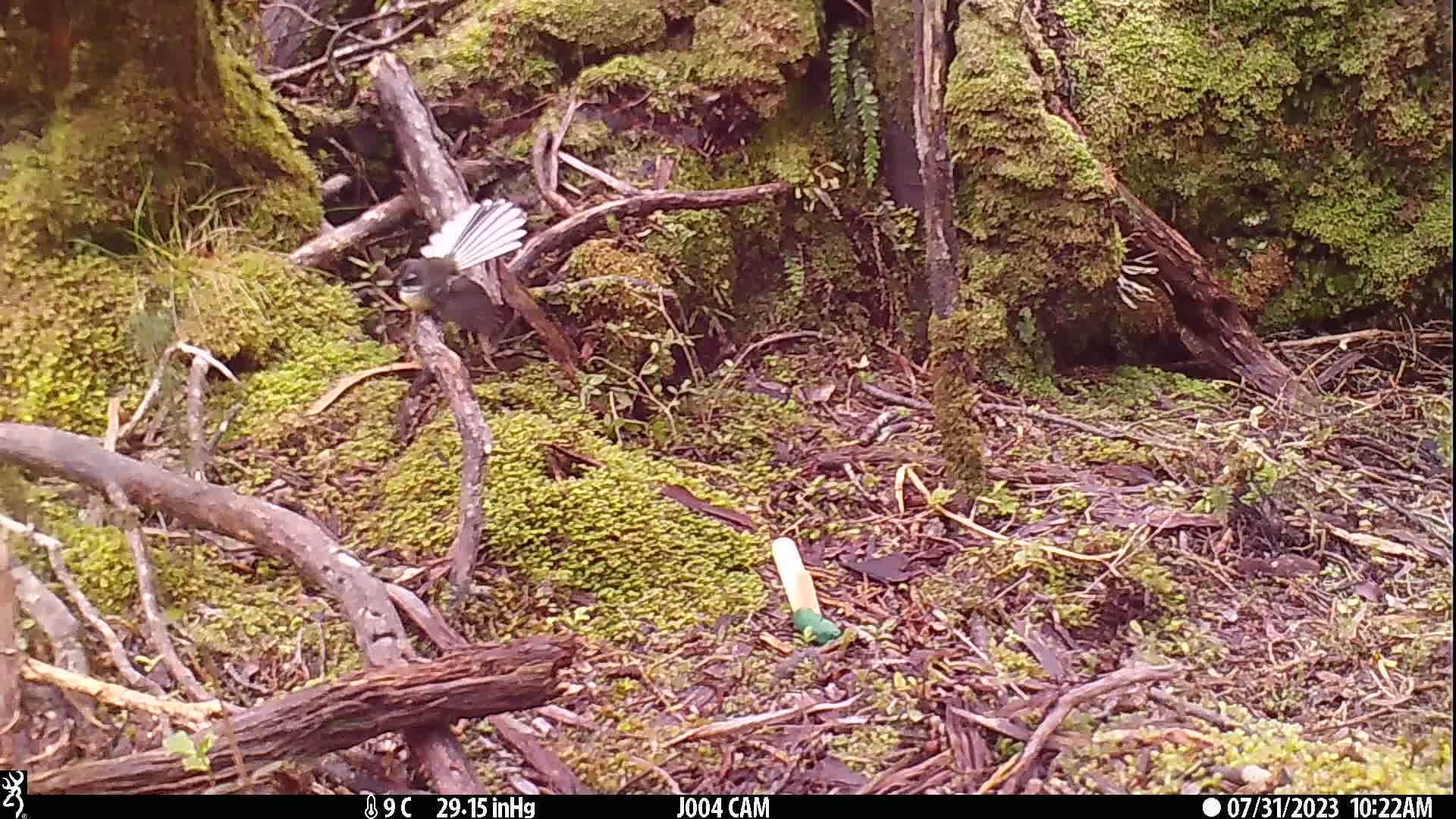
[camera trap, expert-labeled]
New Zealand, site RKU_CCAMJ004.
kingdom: Animalia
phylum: Chordata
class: Aves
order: Passeriformes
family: Rhipiduridae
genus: Rhipidura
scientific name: Rhipidura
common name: fantails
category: fantail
Fantail (fantails) (Rhipidura).